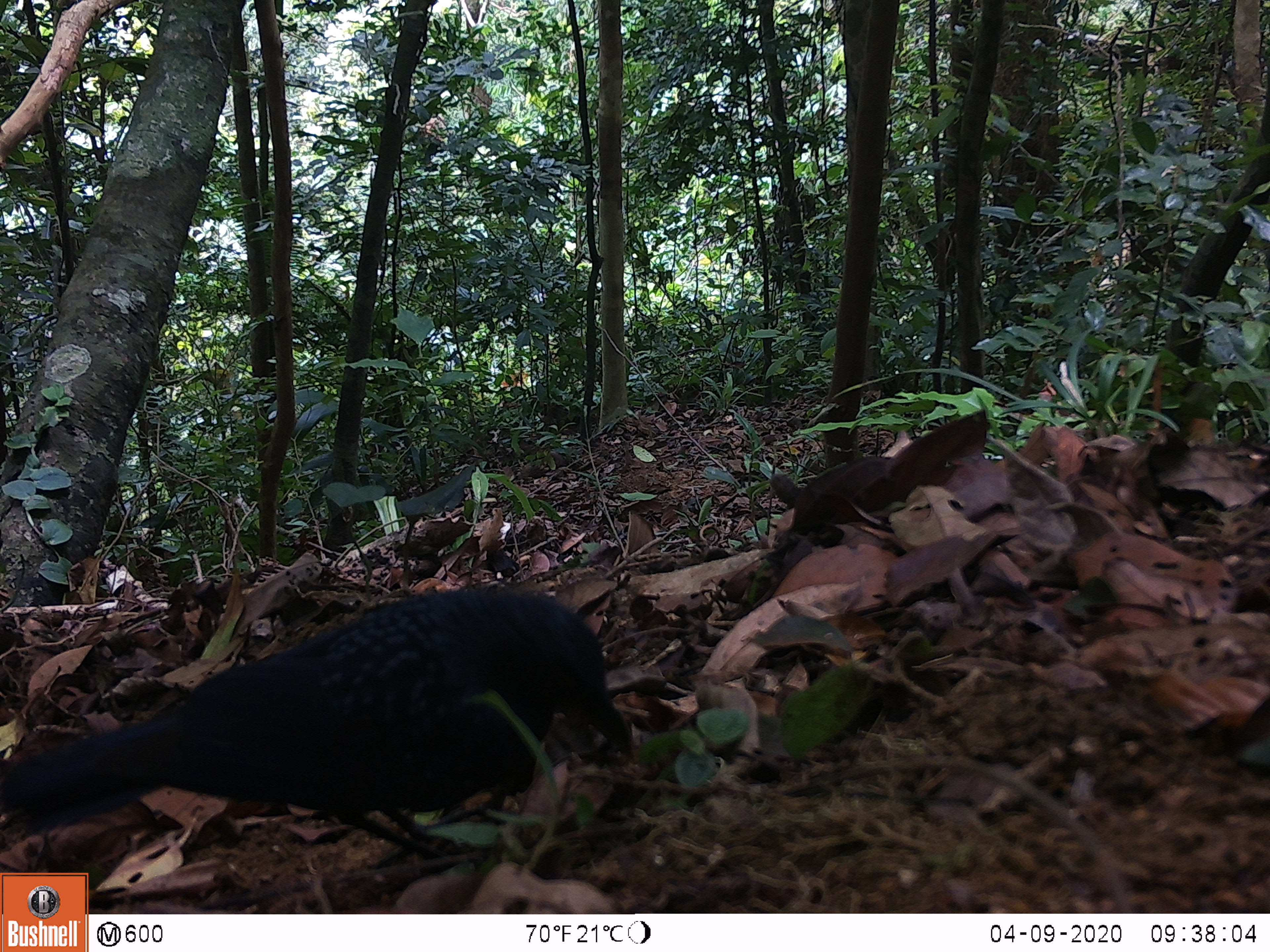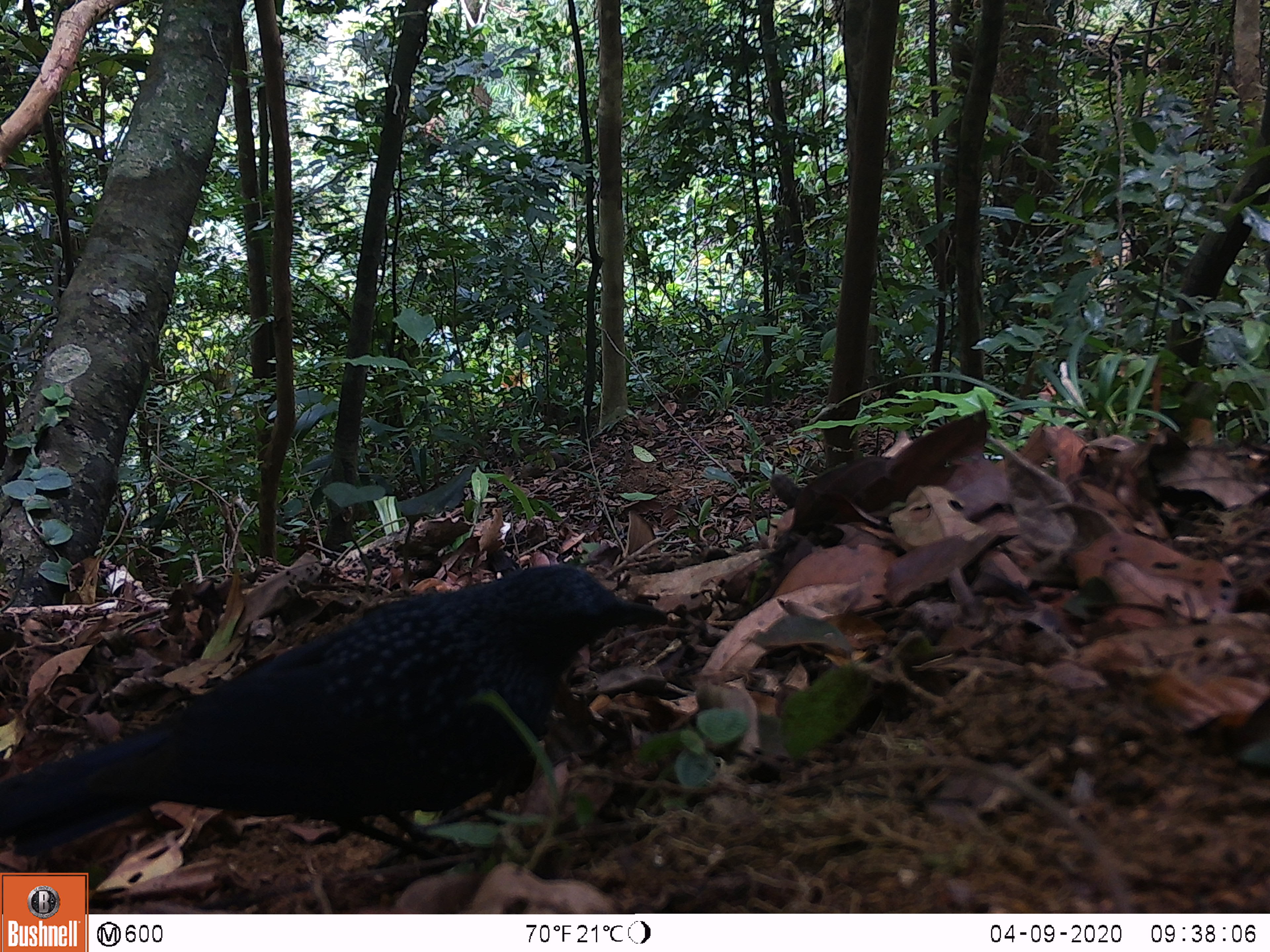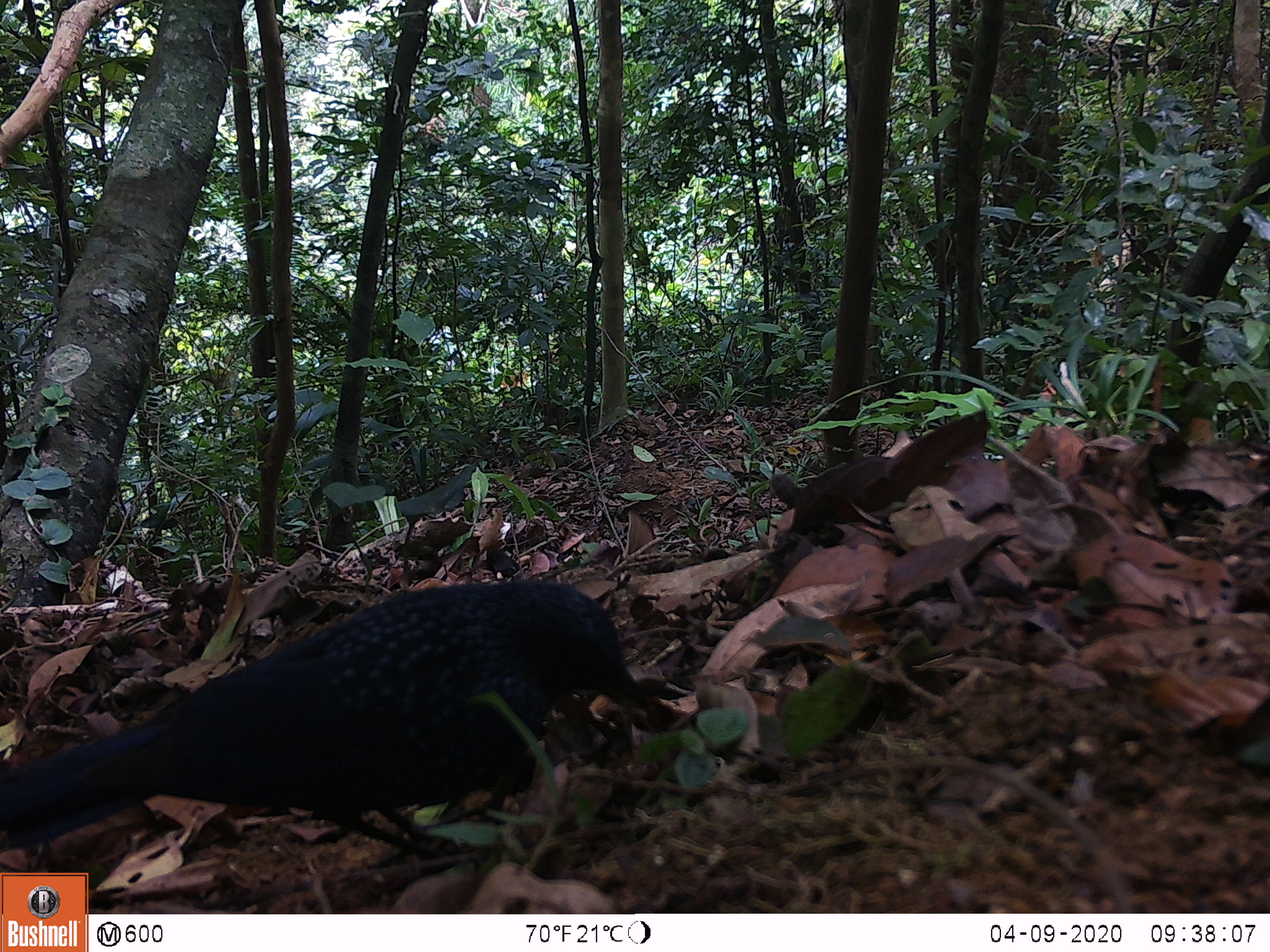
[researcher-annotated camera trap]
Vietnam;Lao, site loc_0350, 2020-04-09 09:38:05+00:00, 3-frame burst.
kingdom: Animalia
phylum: Chordata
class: Aves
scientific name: Aves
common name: bird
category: unidentified bird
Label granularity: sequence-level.